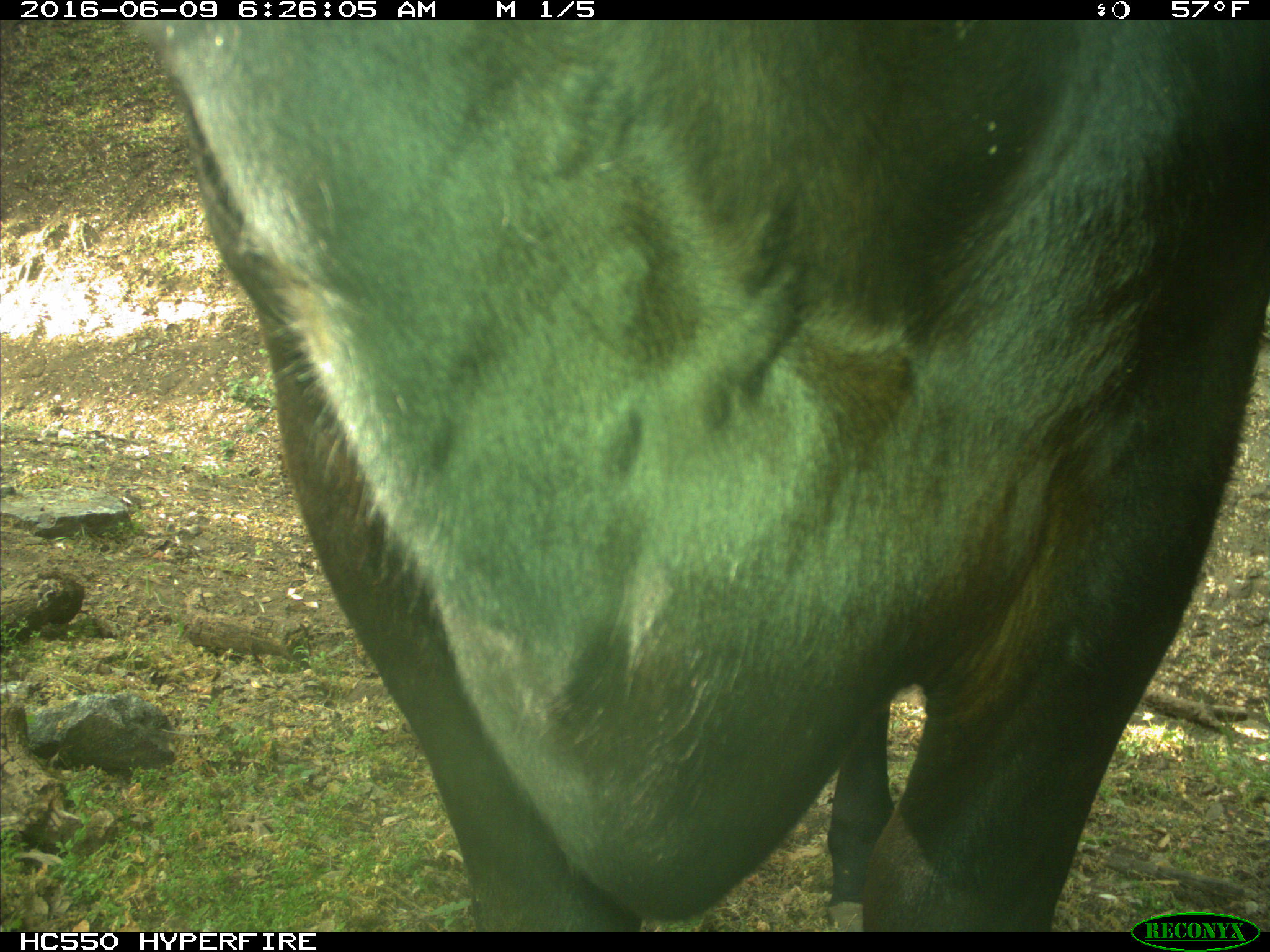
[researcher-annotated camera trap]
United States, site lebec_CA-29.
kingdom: Animalia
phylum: Chordata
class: Mammalia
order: Artiodactyla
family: Bovidae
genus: Bos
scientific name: Bos taurus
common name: domestic cow